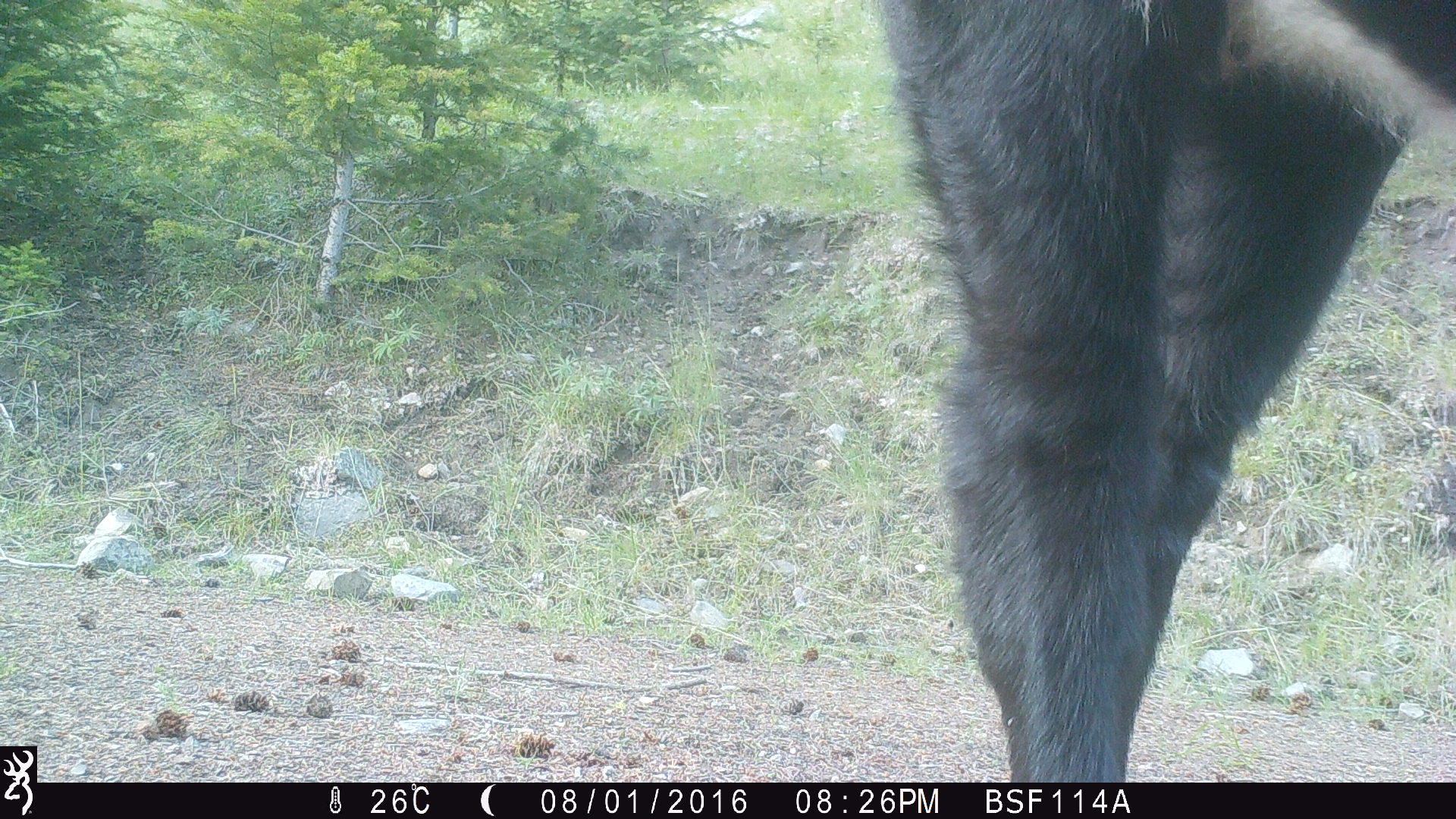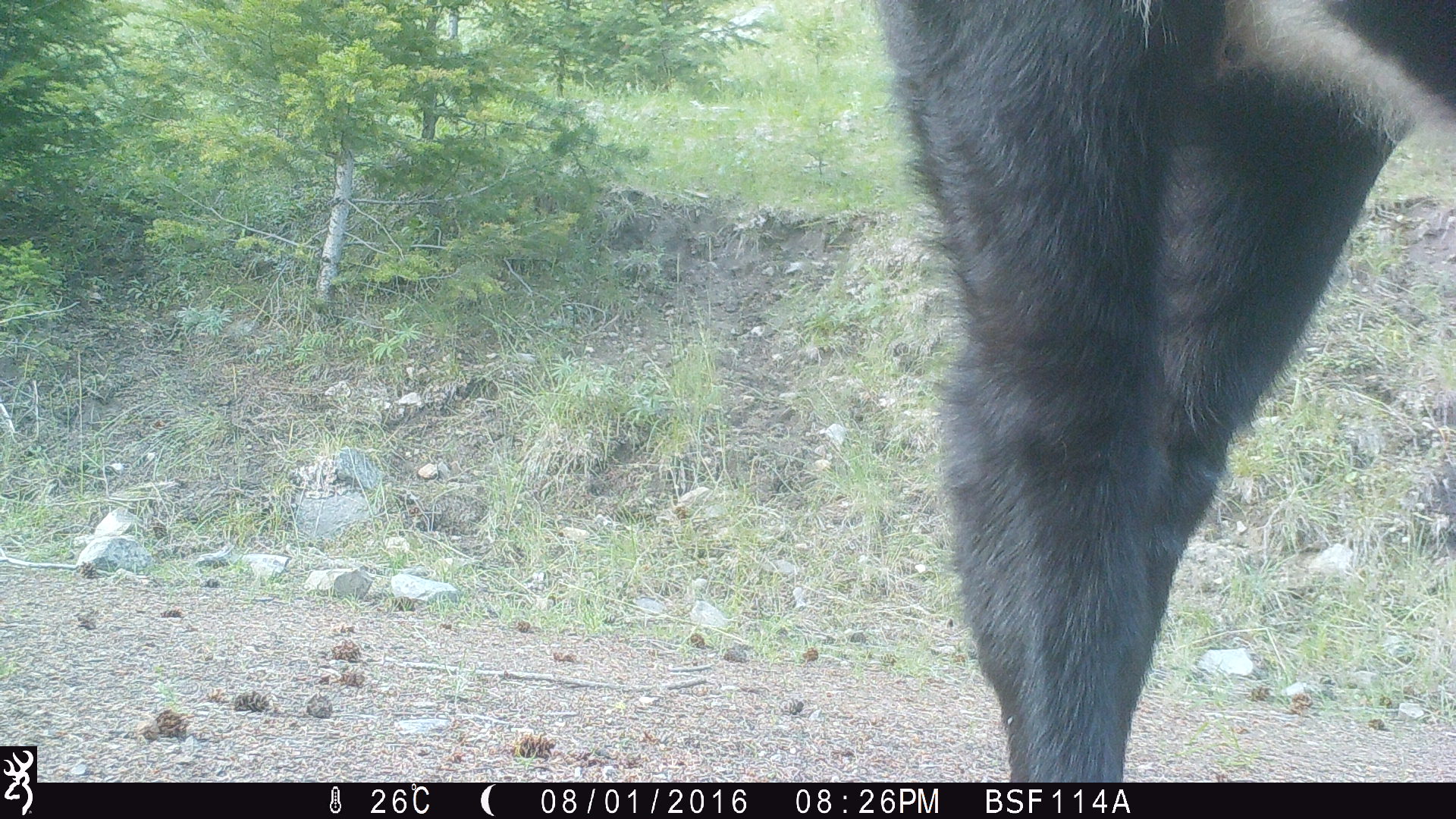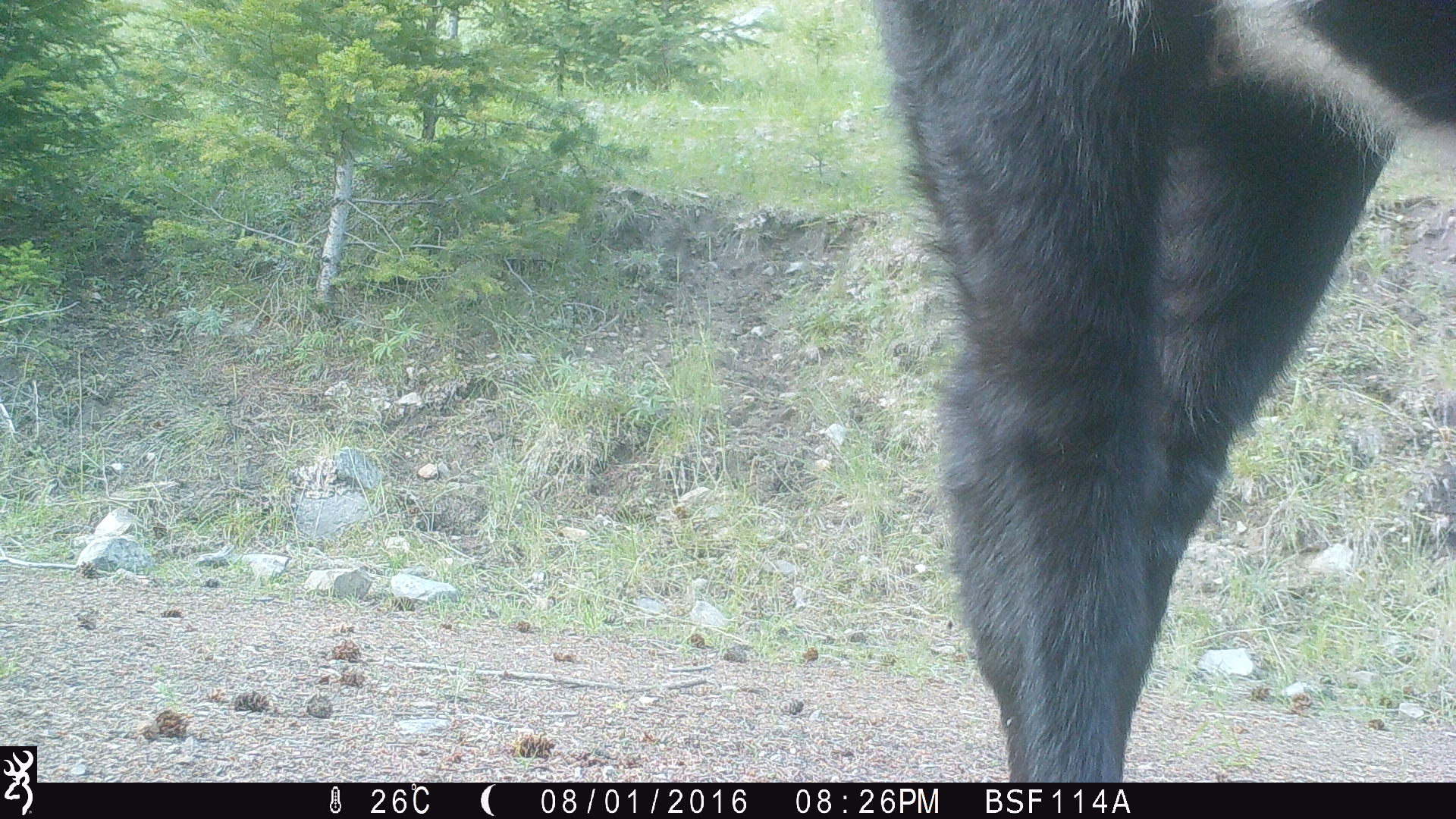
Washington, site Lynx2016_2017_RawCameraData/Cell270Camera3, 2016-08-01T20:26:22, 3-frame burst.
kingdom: Animalia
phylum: Chordata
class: Mammalia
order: Artiodactyla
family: Bovidae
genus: Bos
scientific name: Bos taurus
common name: domestic cattle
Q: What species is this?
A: Domestic cattle (Bos taurus).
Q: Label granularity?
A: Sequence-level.